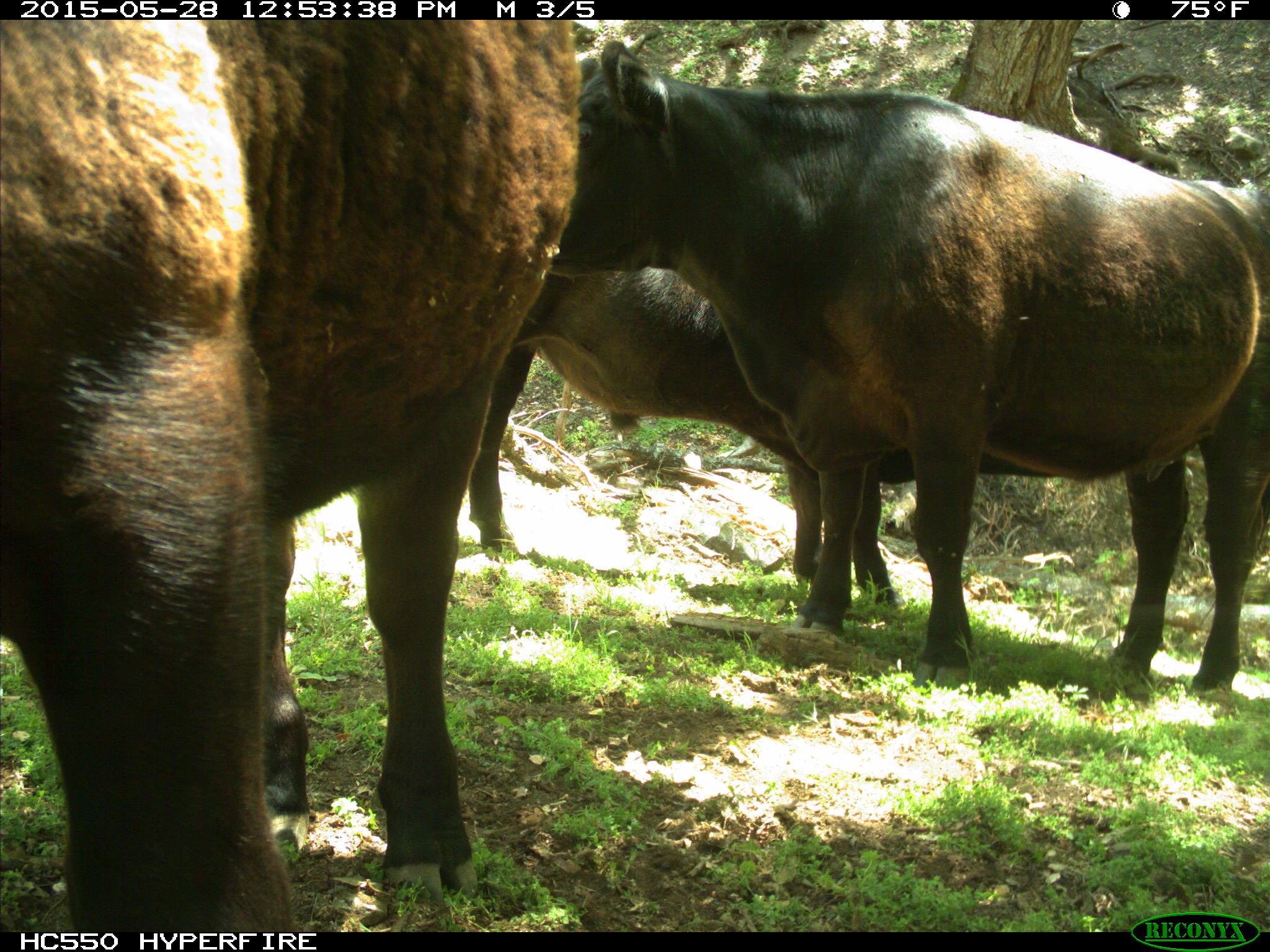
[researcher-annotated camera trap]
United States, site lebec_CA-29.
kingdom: Animalia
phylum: Chordata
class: Mammalia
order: Artiodactyla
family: Bovidae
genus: Bos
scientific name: Bos taurus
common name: domestic cow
Bos taurus (domestic cow).